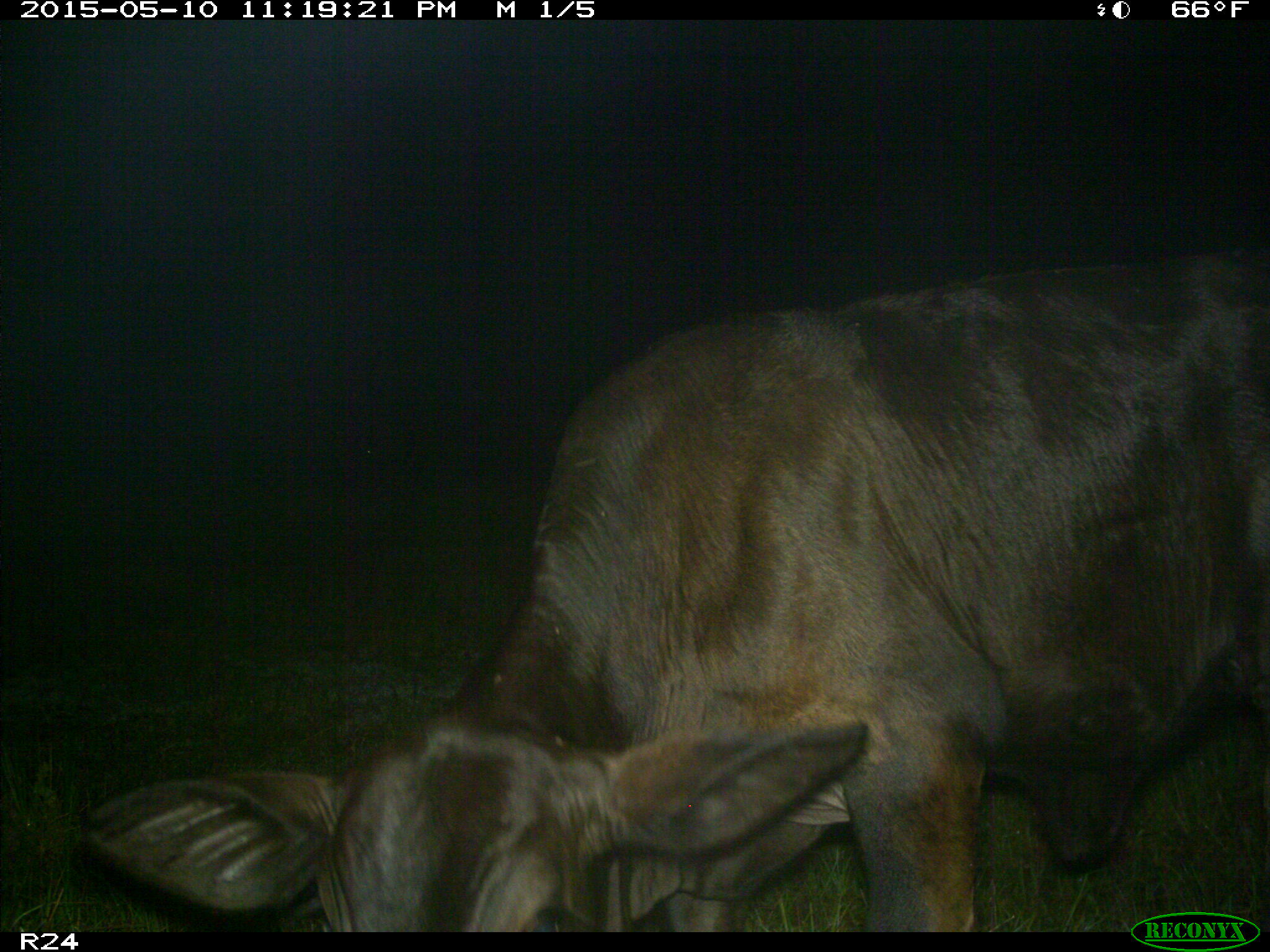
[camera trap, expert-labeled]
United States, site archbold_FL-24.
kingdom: Animalia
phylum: Chordata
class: Mammalia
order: Artiodactyla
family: Bovidae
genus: Bos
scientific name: Bos taurus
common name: domestic cow